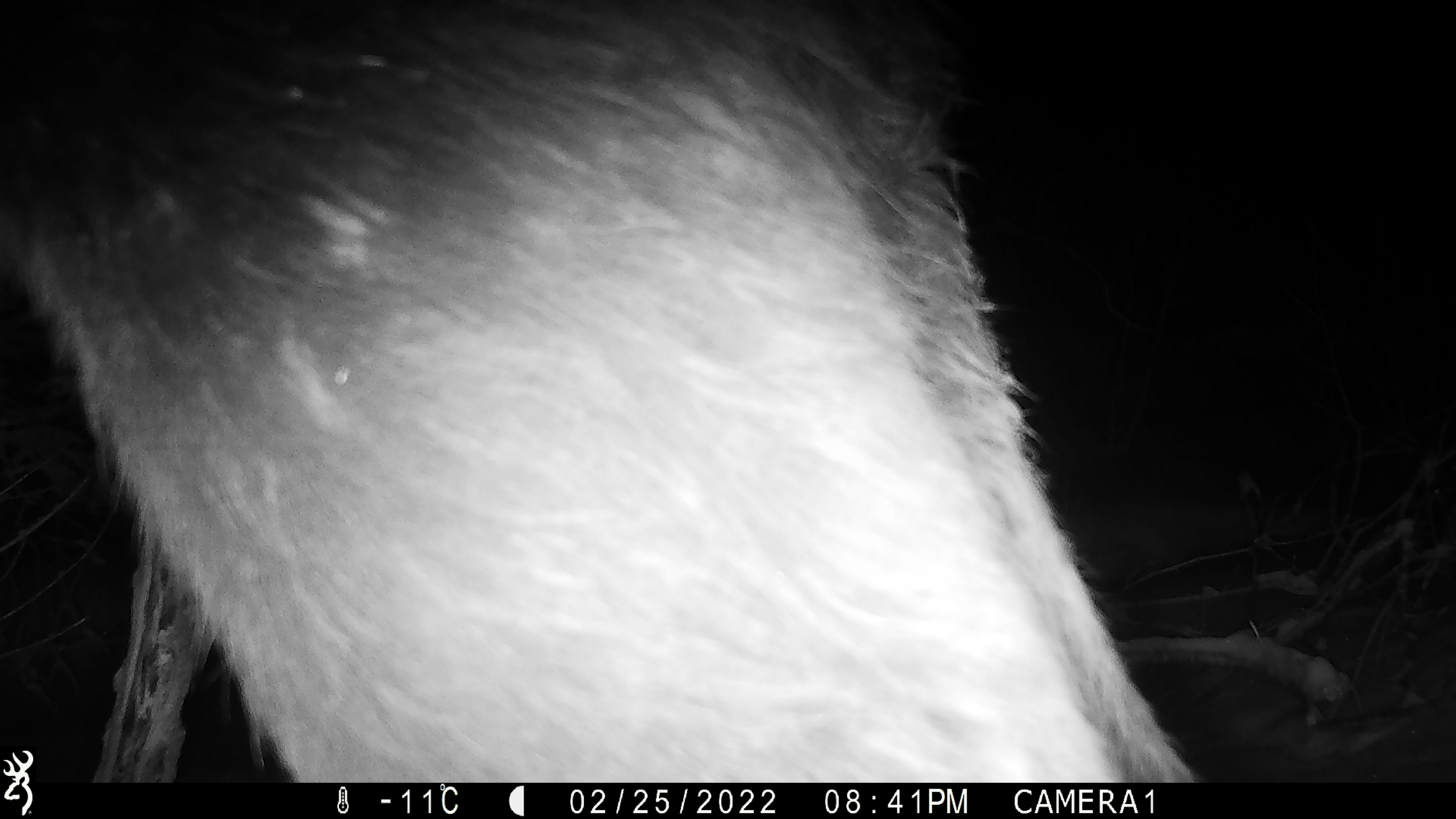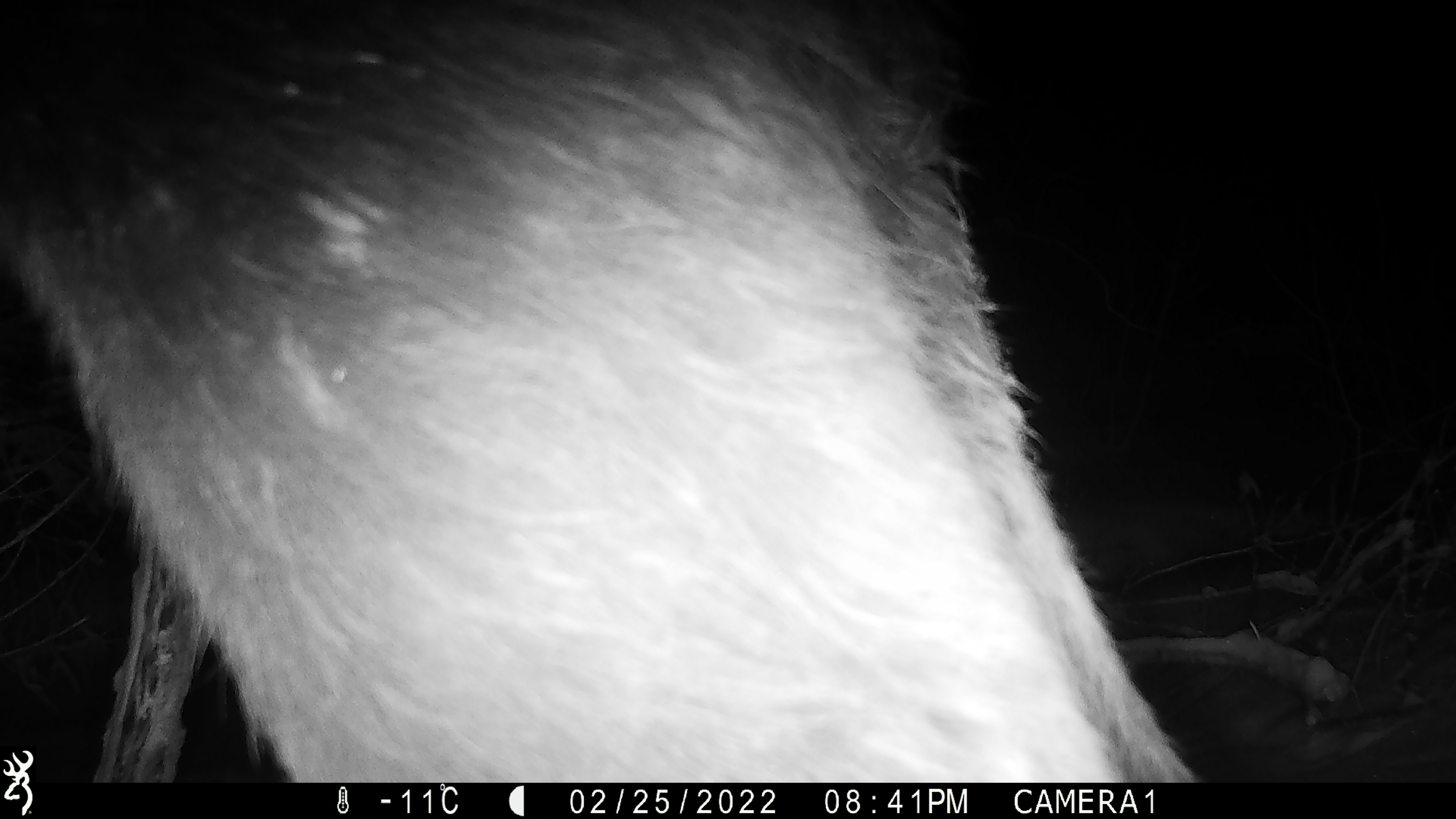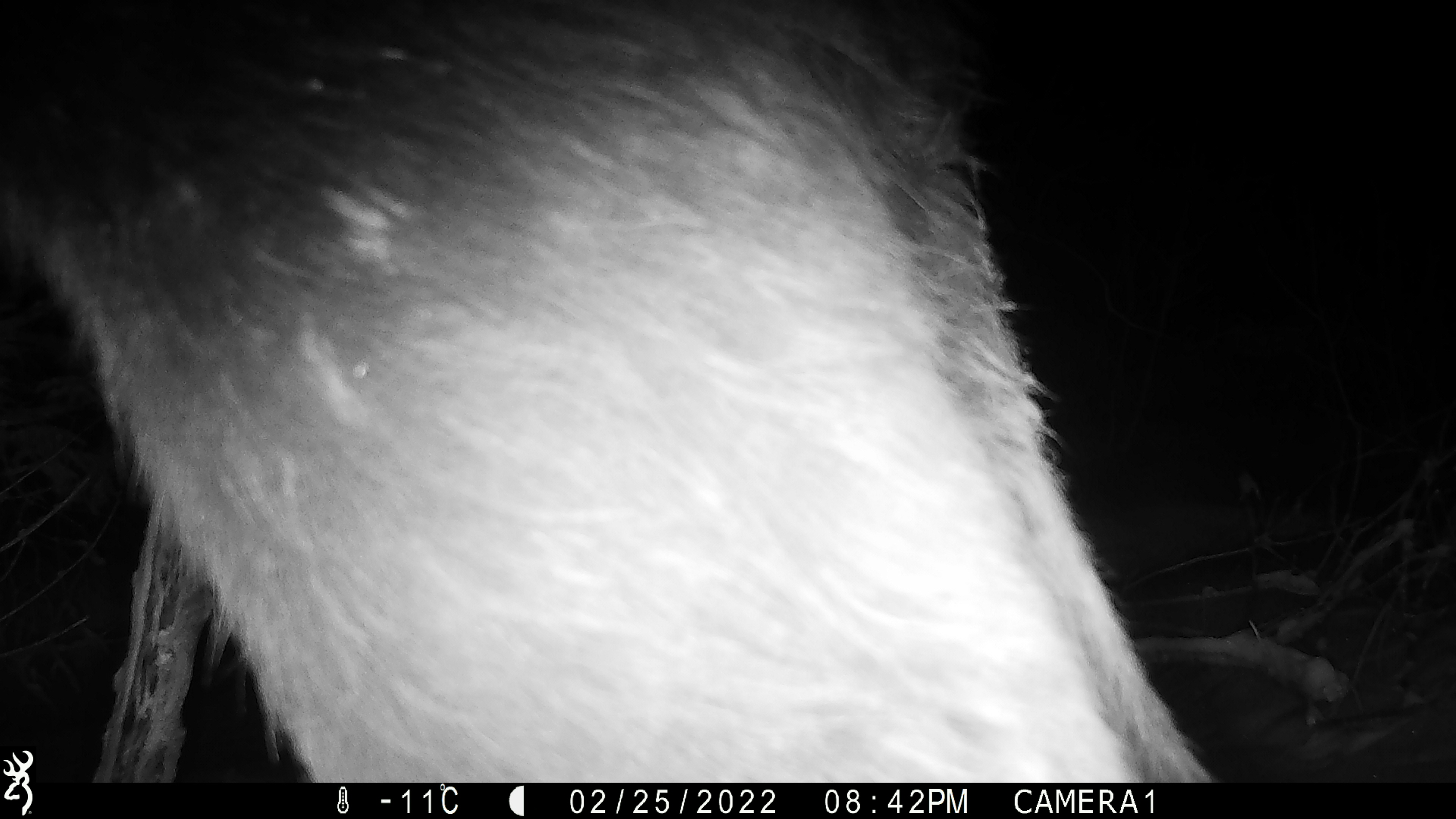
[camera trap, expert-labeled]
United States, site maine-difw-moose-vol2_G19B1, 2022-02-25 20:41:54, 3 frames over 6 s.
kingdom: Animalia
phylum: Chordata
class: Mammalia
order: Artiodactyla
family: Cervidae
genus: Alces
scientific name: Alces alces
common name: moose